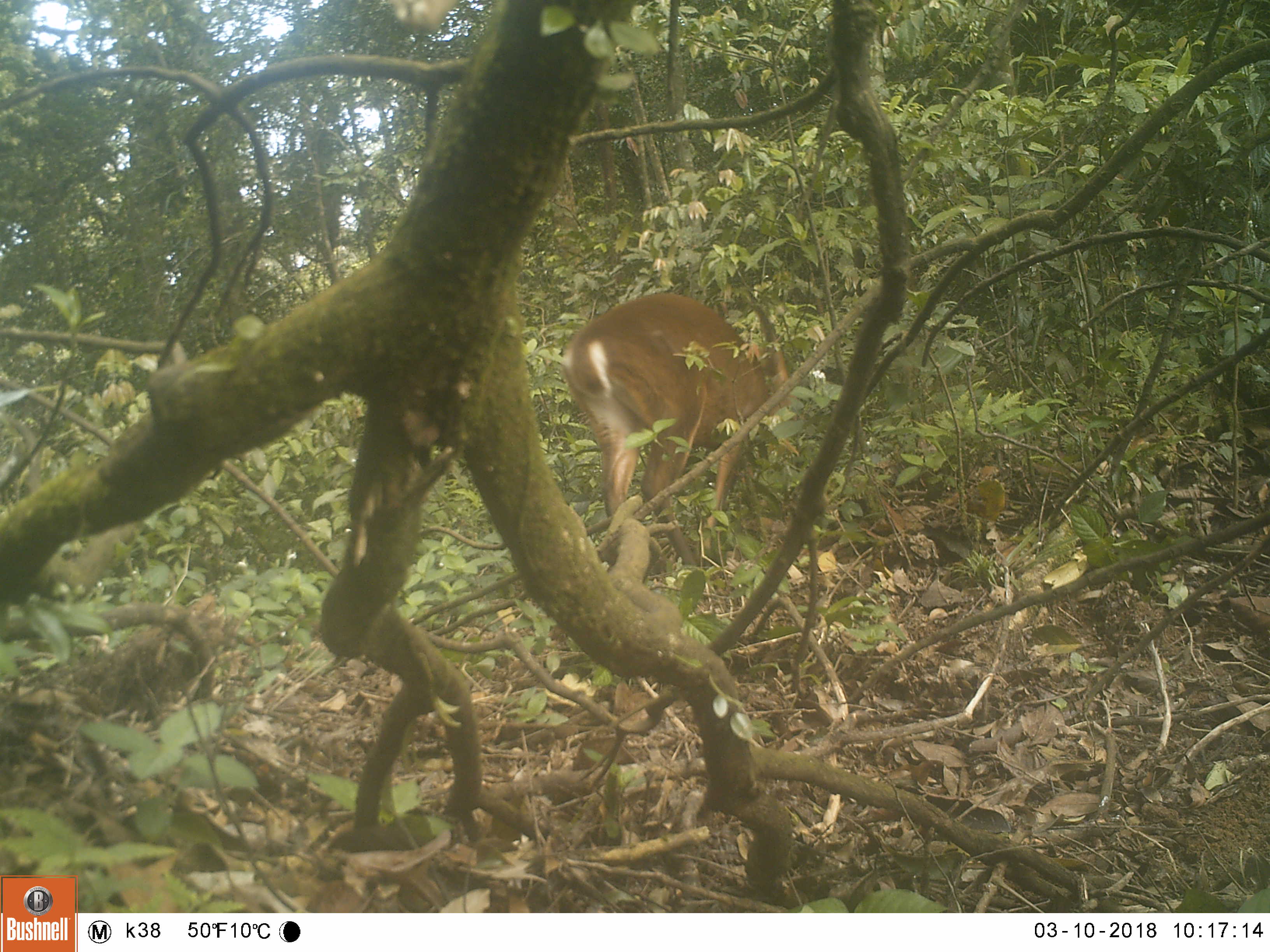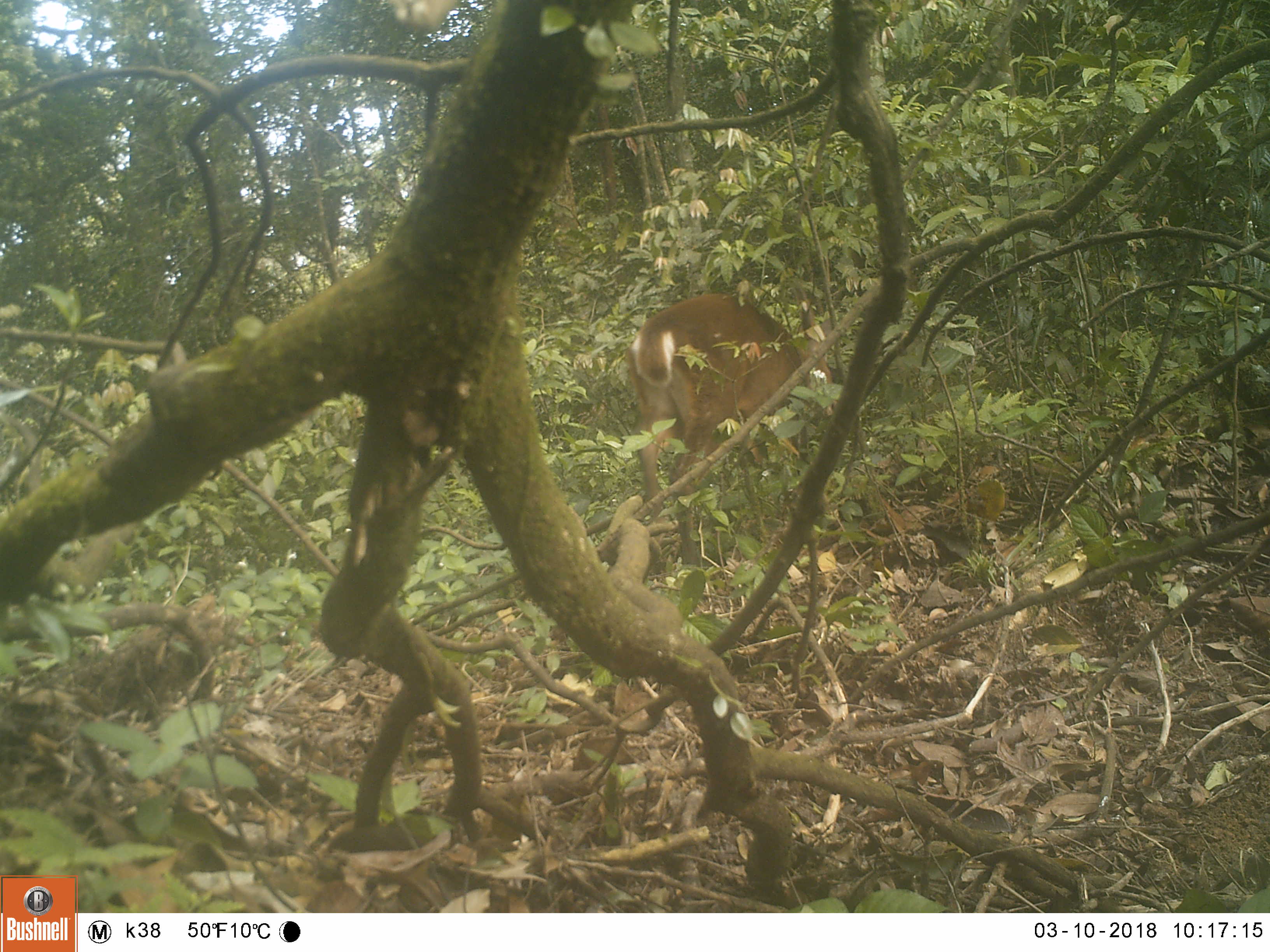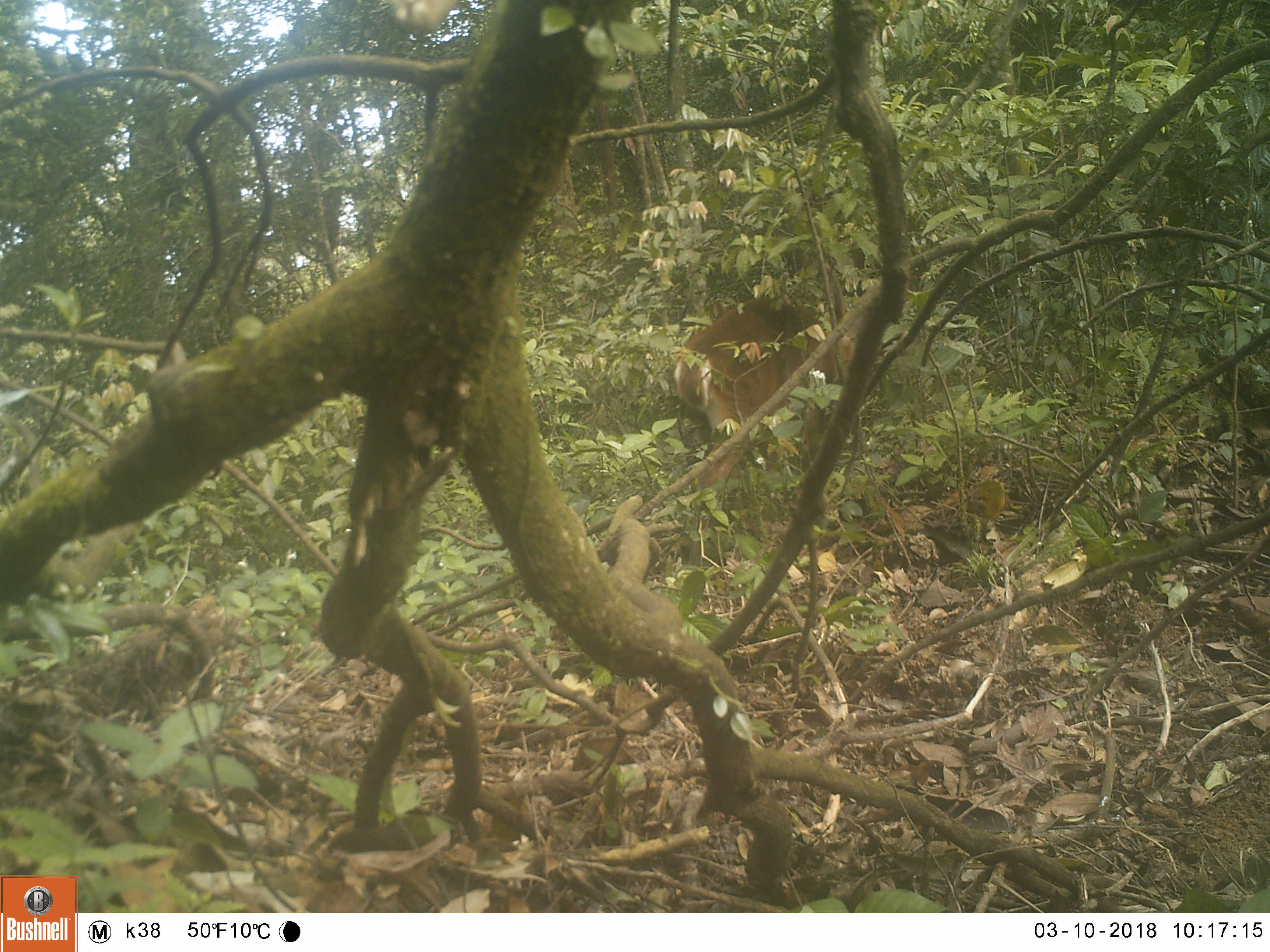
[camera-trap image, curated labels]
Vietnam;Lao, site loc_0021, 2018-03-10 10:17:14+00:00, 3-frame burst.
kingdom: Animalia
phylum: Chordata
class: Mammalia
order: Artiodactyla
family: Cervidae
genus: Muntiacus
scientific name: Muntiacus vuquangensis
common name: large-antlered muntjac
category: large antlered muntjac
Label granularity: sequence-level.